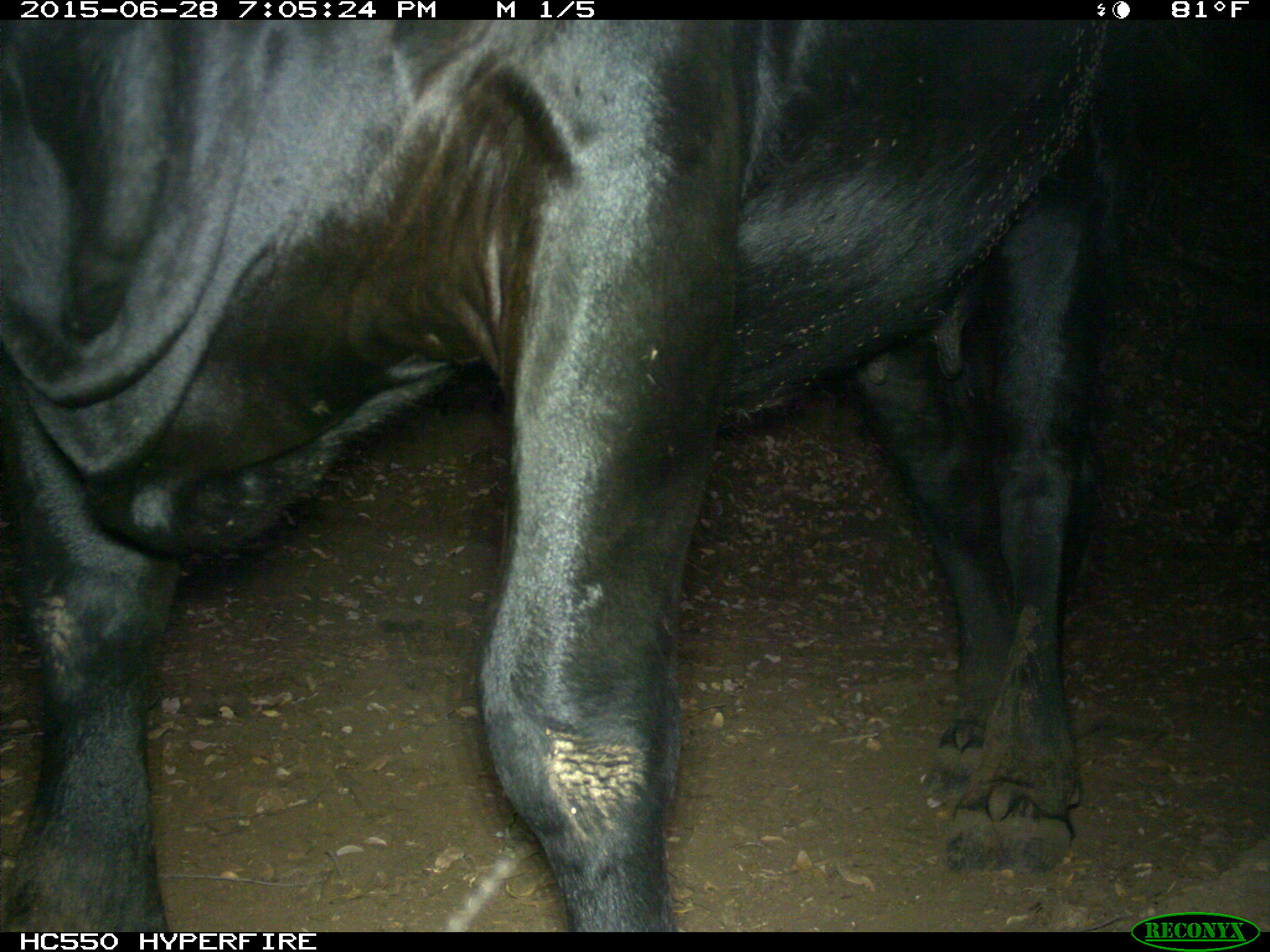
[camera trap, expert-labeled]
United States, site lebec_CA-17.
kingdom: Animalia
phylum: Chordata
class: Mammalia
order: Artiodactyla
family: Bovidae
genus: Bos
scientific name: Bos taurus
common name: domestic cow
Bos taurus (domestic cow).